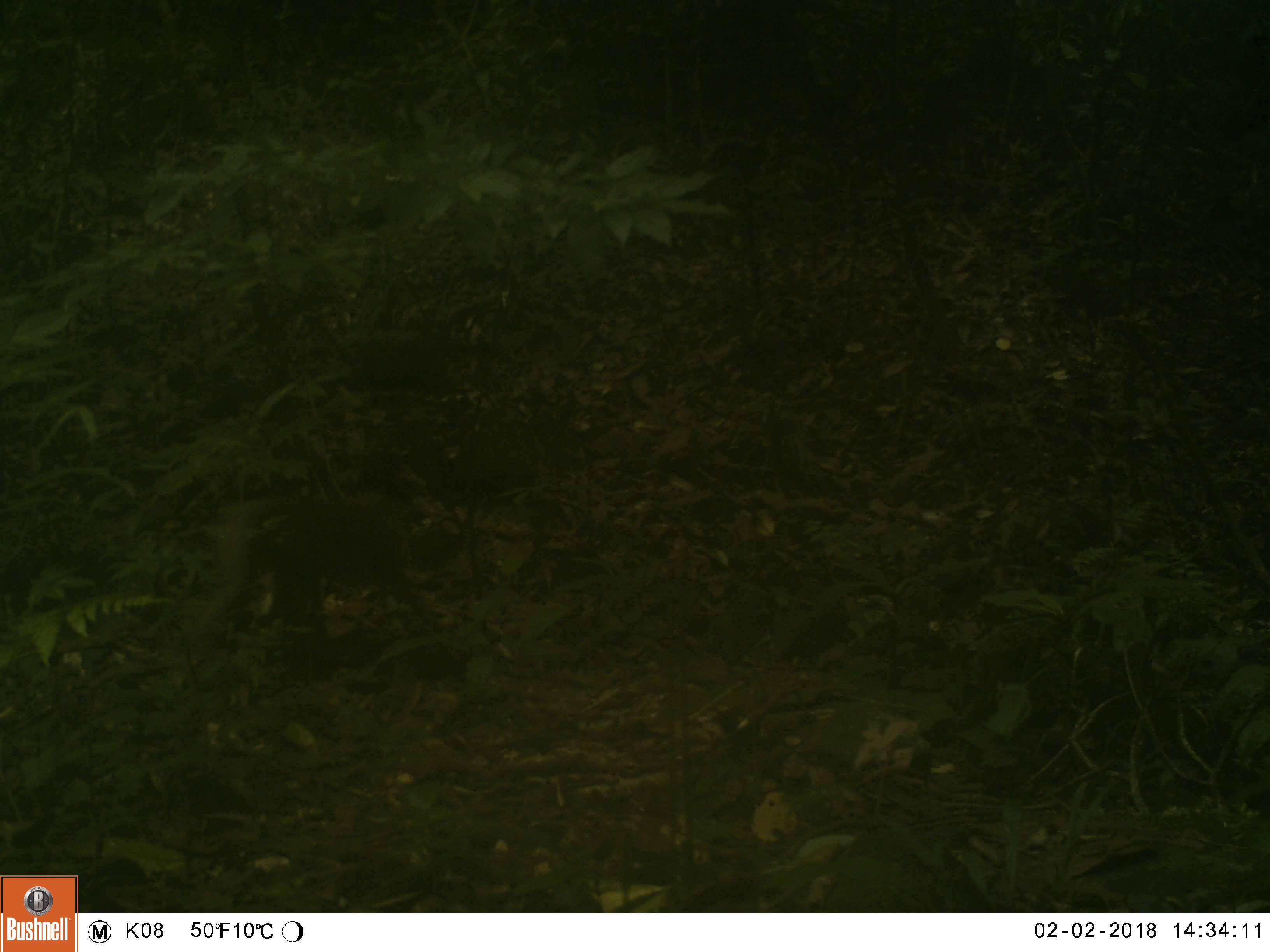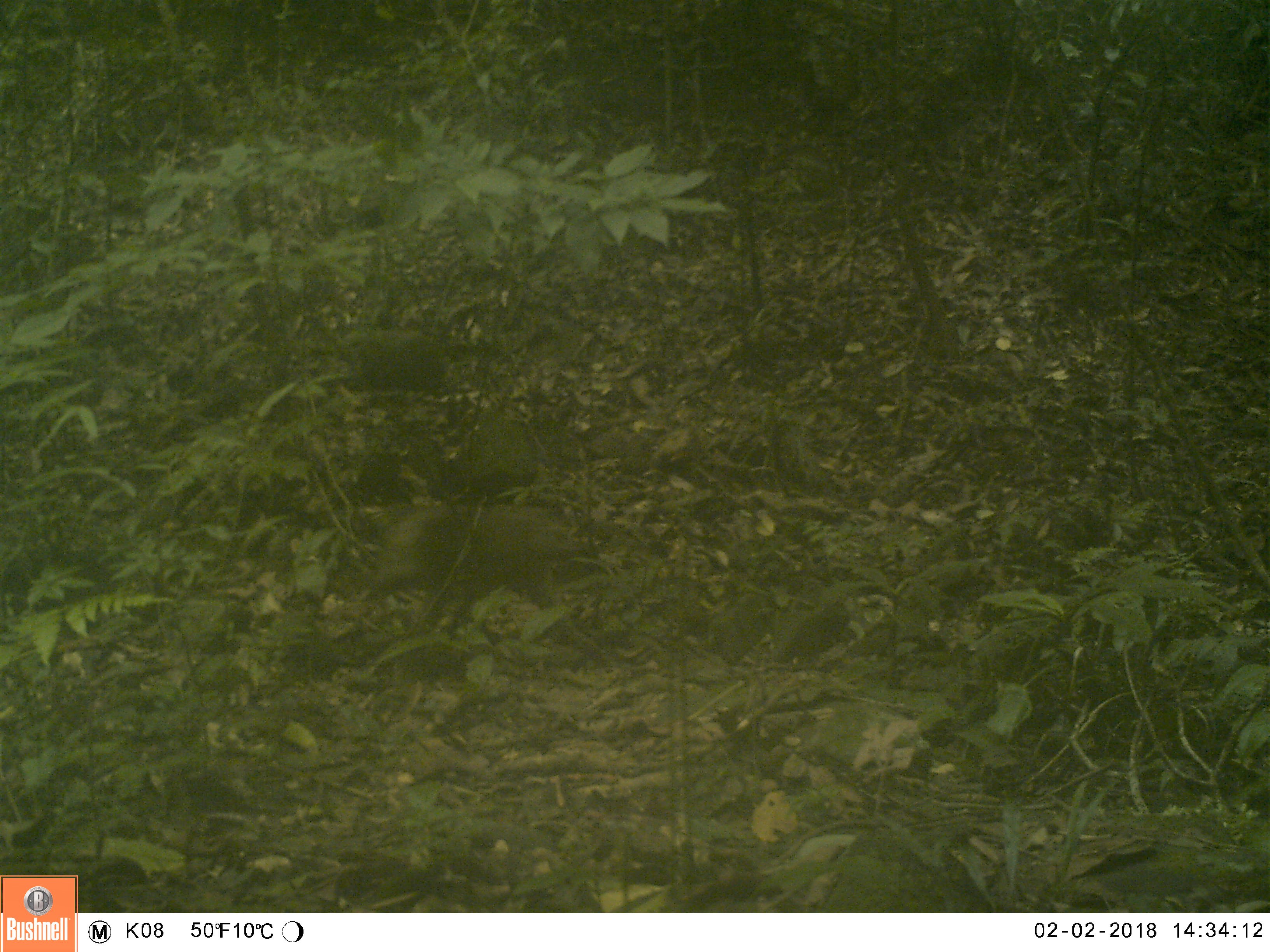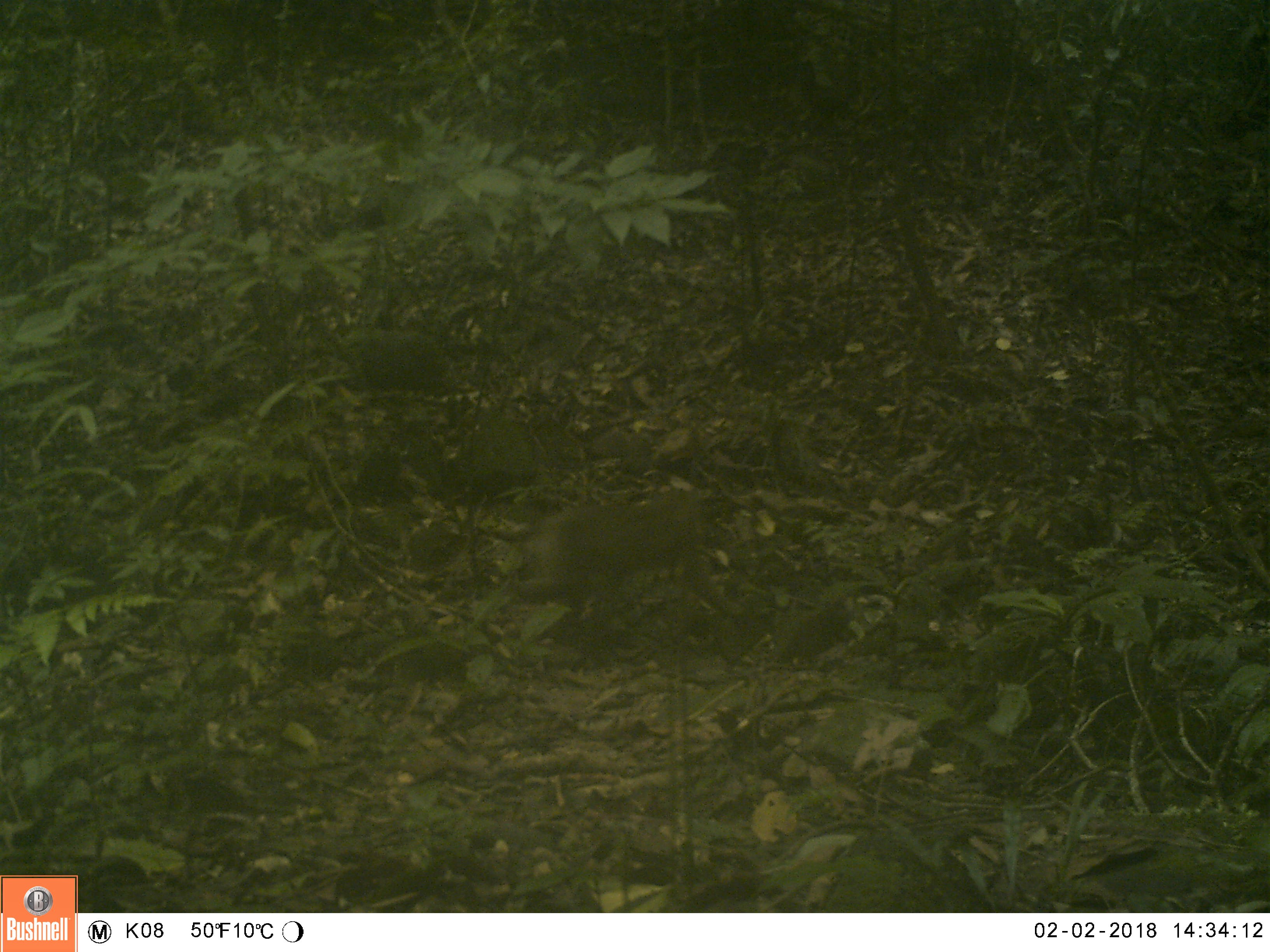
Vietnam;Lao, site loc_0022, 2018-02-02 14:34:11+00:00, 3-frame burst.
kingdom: Animalia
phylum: Chordata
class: Mammalia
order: Primates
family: Cercopithecidae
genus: Macaca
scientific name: Macaca nemestrina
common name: pig-tailed macaque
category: pig tailed macaque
Pig tailed macaque (pig-tailed macaque) (Macaca nemestrina). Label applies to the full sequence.